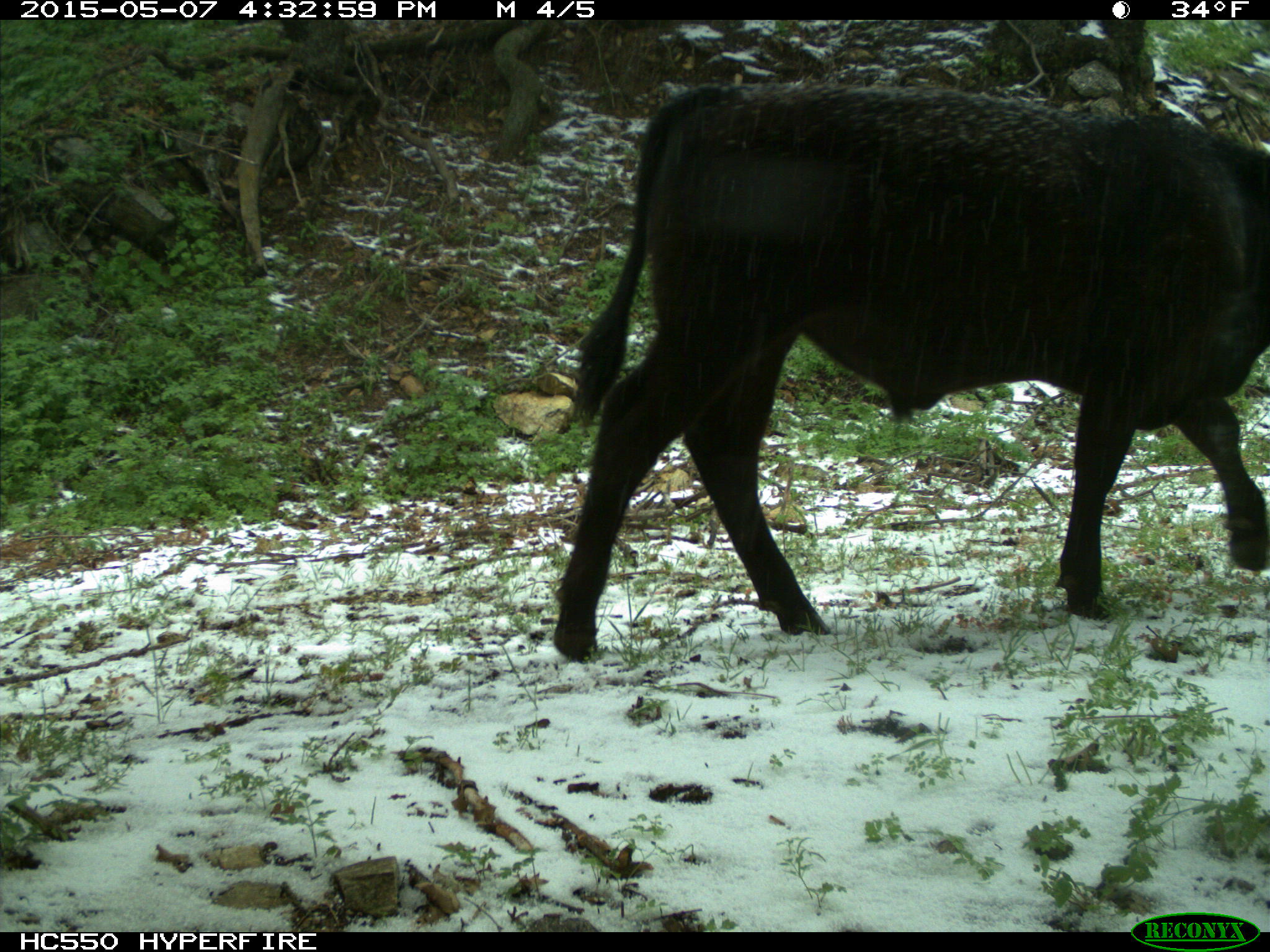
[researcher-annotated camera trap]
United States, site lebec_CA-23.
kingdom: Animalia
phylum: Chordata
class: Mammalia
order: Artiodactyla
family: Bovidae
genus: Bos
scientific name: Bos taurus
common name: domestic cow